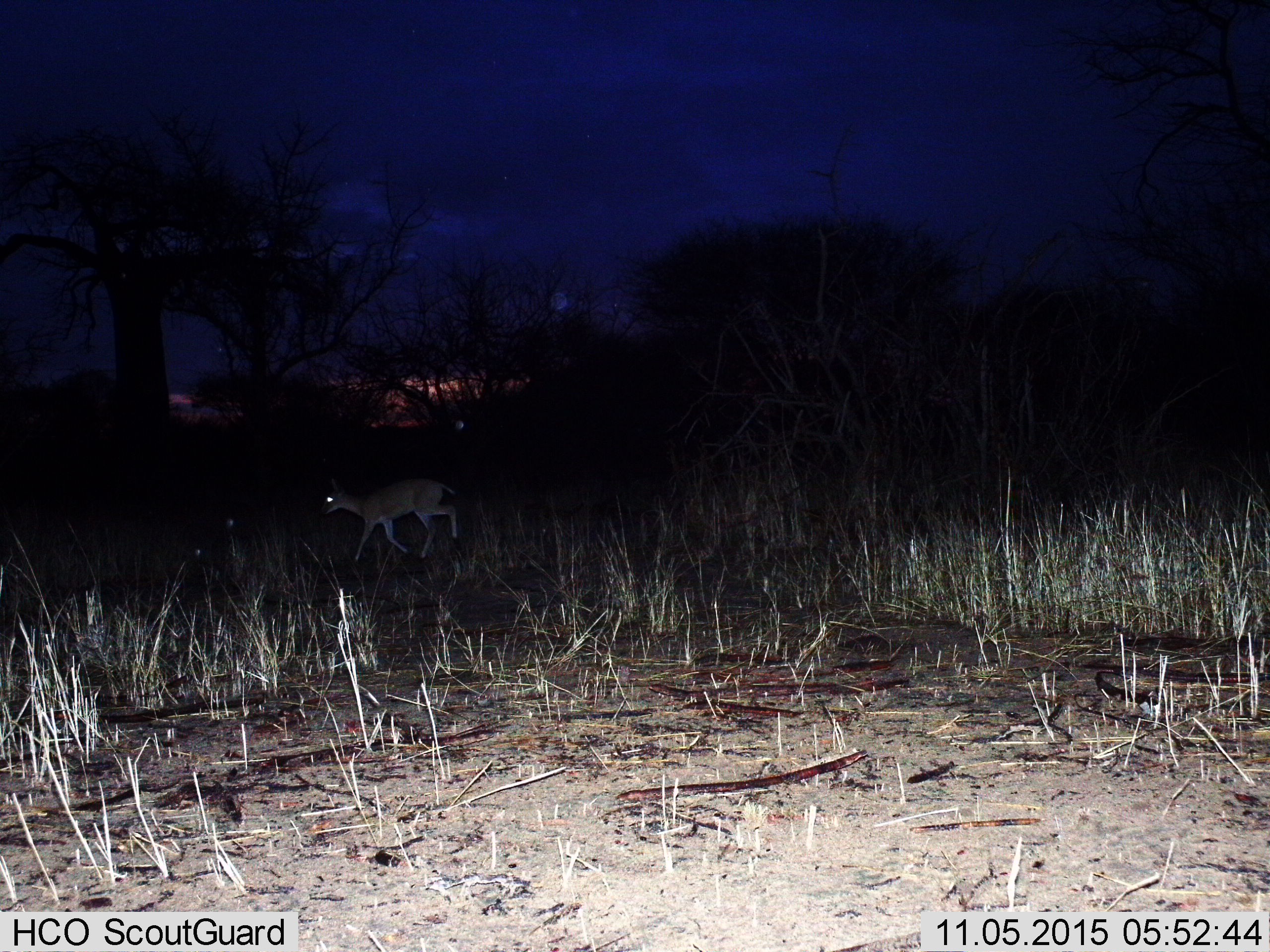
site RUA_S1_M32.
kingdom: Animalia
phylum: Chordata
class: Mammalia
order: Artiodactyla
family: Bovidae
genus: Madoqua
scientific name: Madoqua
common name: dik-dik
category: dikdik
Dikdik (dik-dik) (Madoqua), count 1. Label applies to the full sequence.